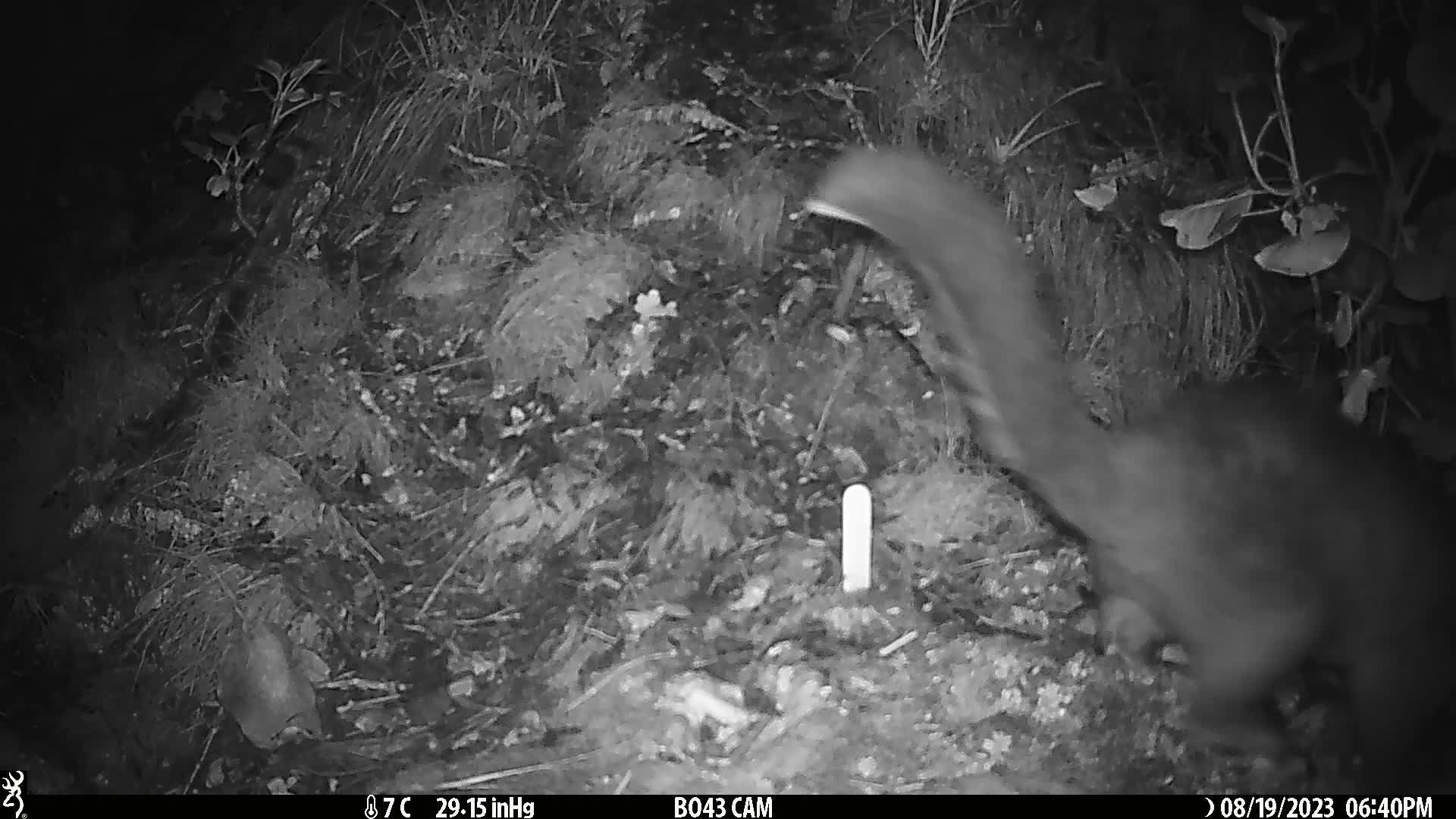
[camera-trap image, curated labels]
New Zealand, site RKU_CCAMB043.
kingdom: Animalia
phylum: Chordata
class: Mammalia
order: Diprotodontia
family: Phalangeridae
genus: Trichosurus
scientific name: Trichosurus vulpecula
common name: common brushtail possum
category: possum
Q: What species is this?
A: Possum (common brushtail possum) (Trichosurus vulpecula).